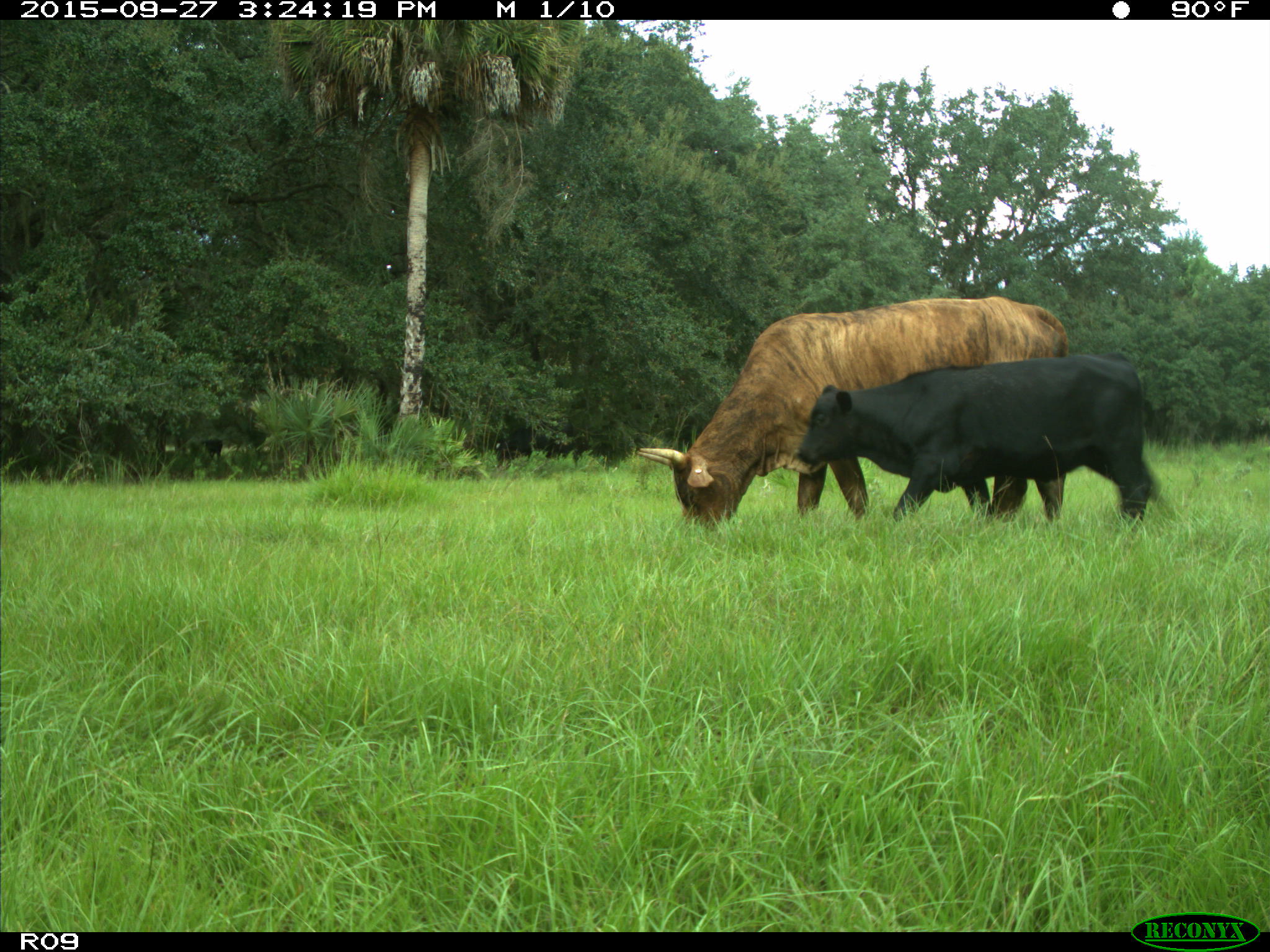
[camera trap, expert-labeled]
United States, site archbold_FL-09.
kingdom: Animalia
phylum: Chordata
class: Mammalia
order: Artiodactyla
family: Bovidae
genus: Bos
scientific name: Bos taurus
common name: domestic cow